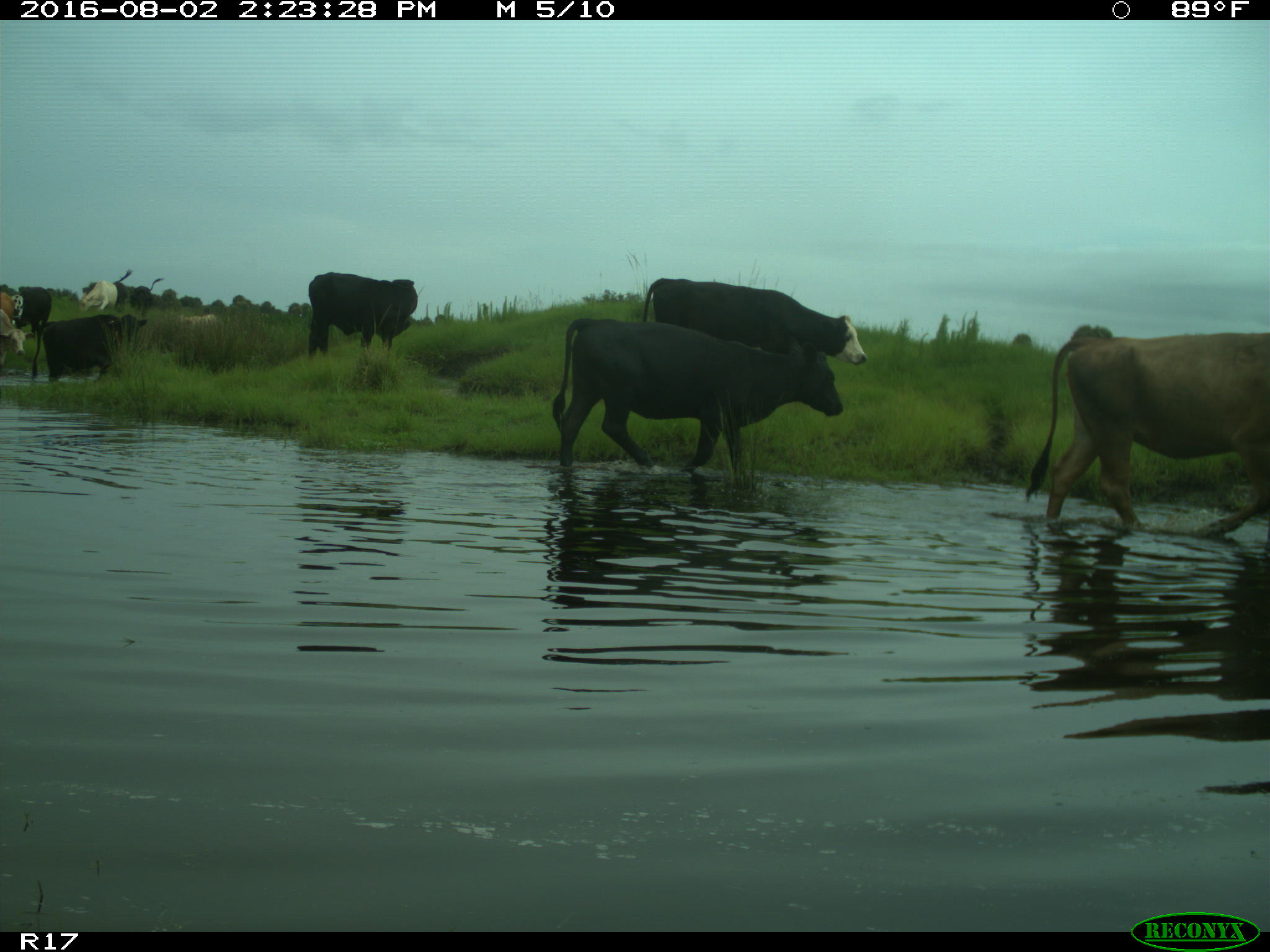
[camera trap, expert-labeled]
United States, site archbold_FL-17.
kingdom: Animalia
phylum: Chordata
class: Mammalia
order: Artiodactyla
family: Bovidae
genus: Bos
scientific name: Bos taurus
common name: domestic cow